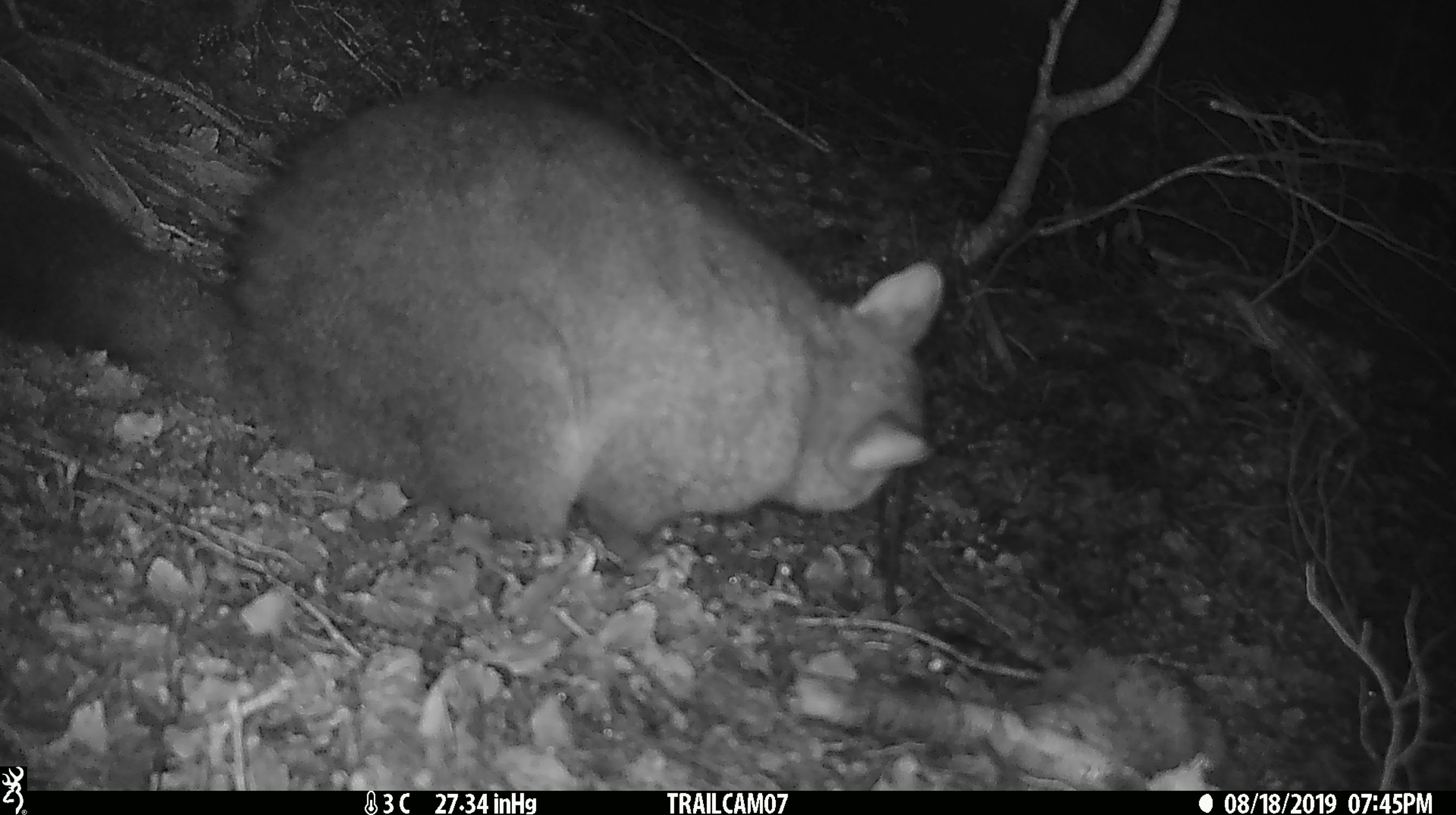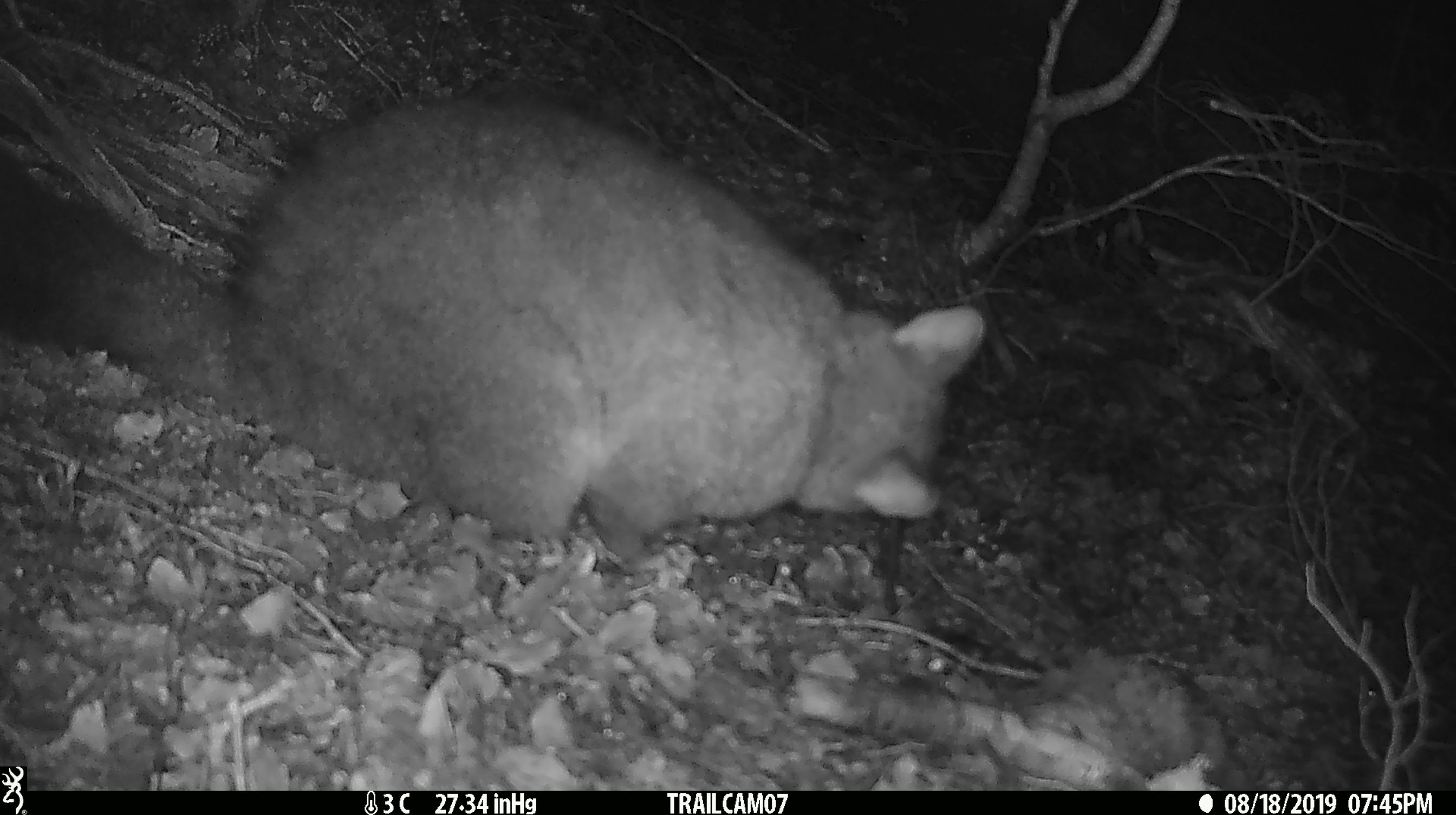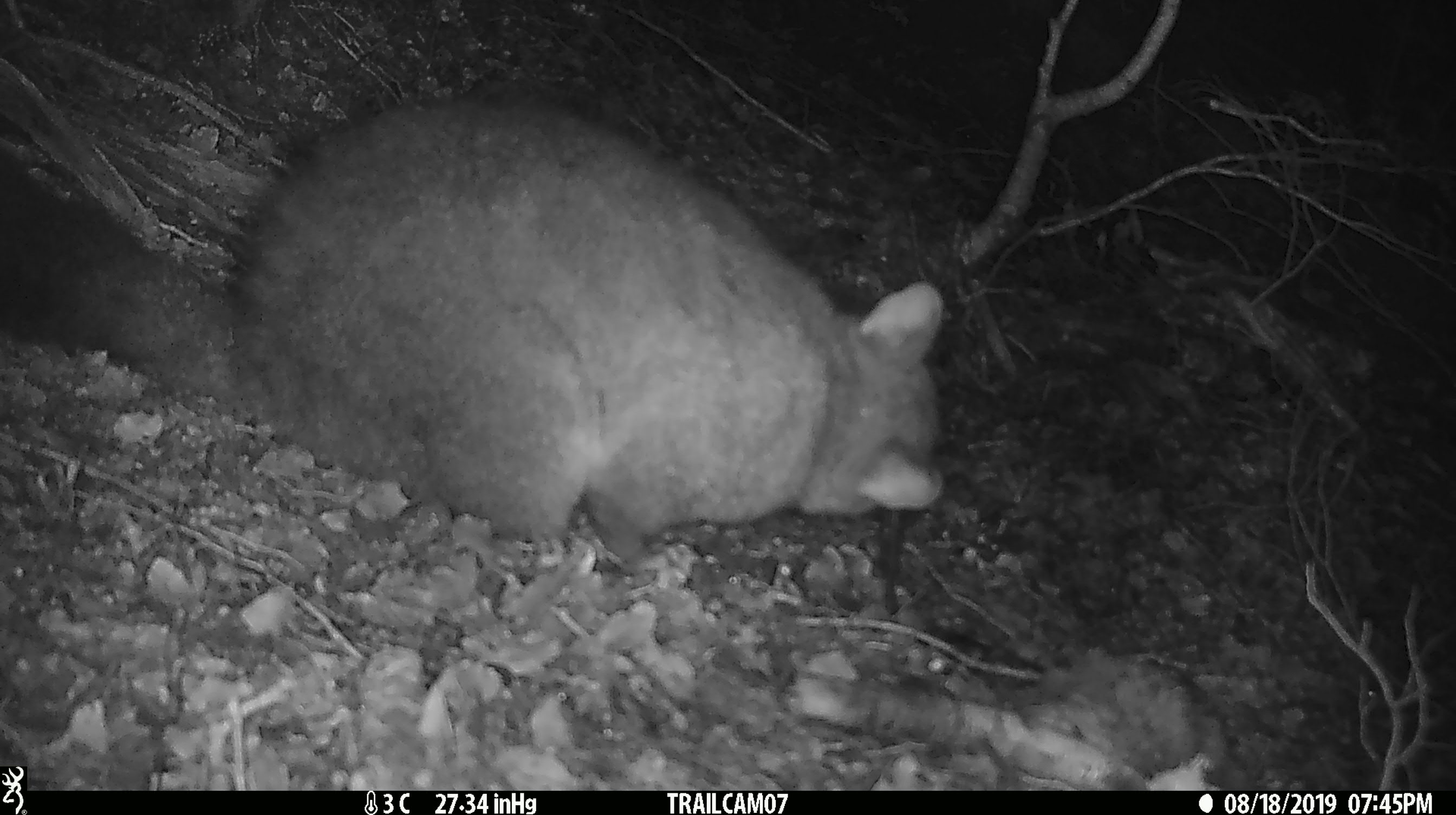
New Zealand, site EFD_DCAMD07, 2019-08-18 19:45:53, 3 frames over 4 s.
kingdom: Animalia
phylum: Chordata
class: Mammalia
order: Diprotodontia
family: Phalangeridae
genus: Trichosurus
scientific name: Trichosurus vulpecula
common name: common brushtail possum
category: possum